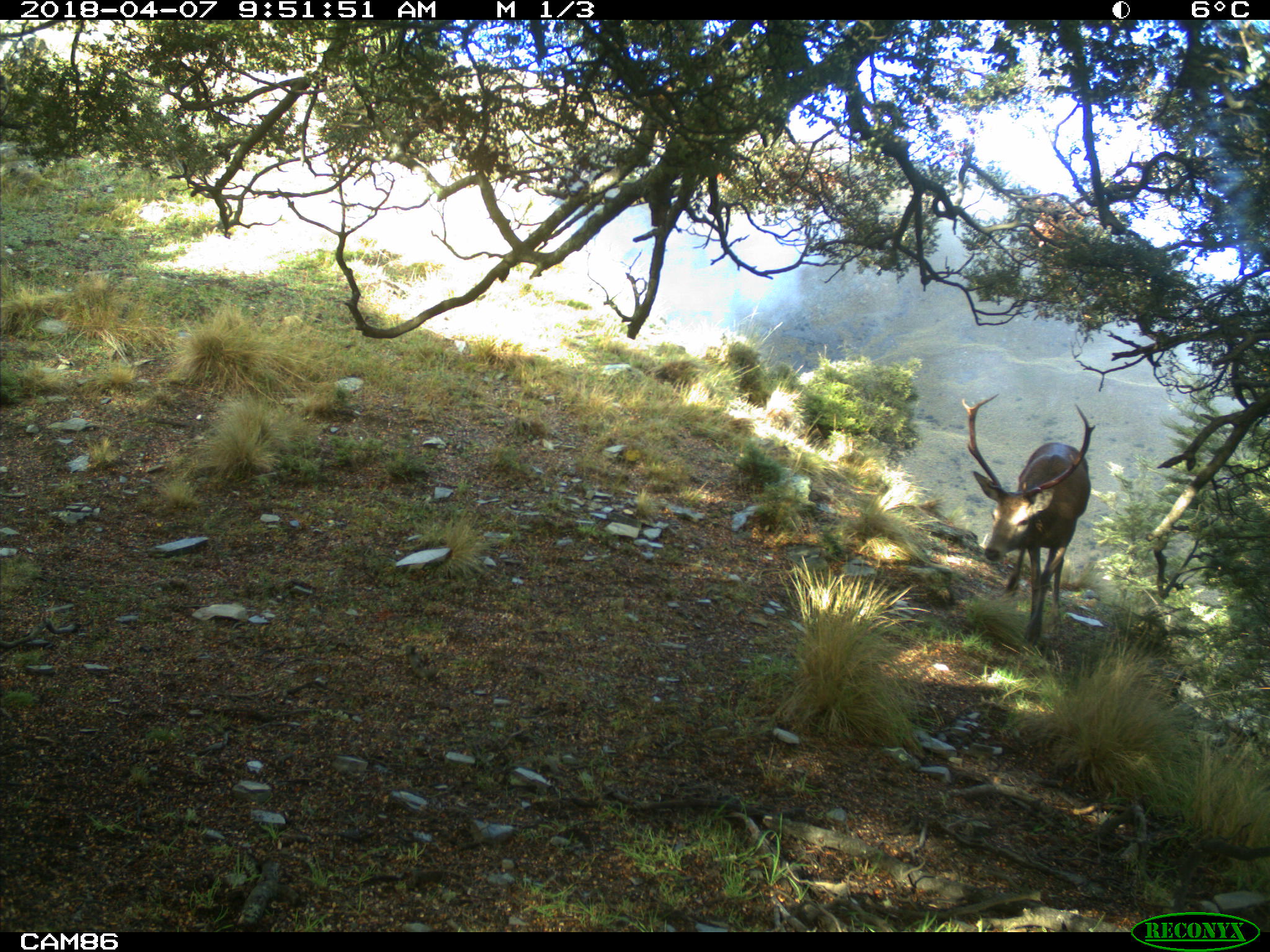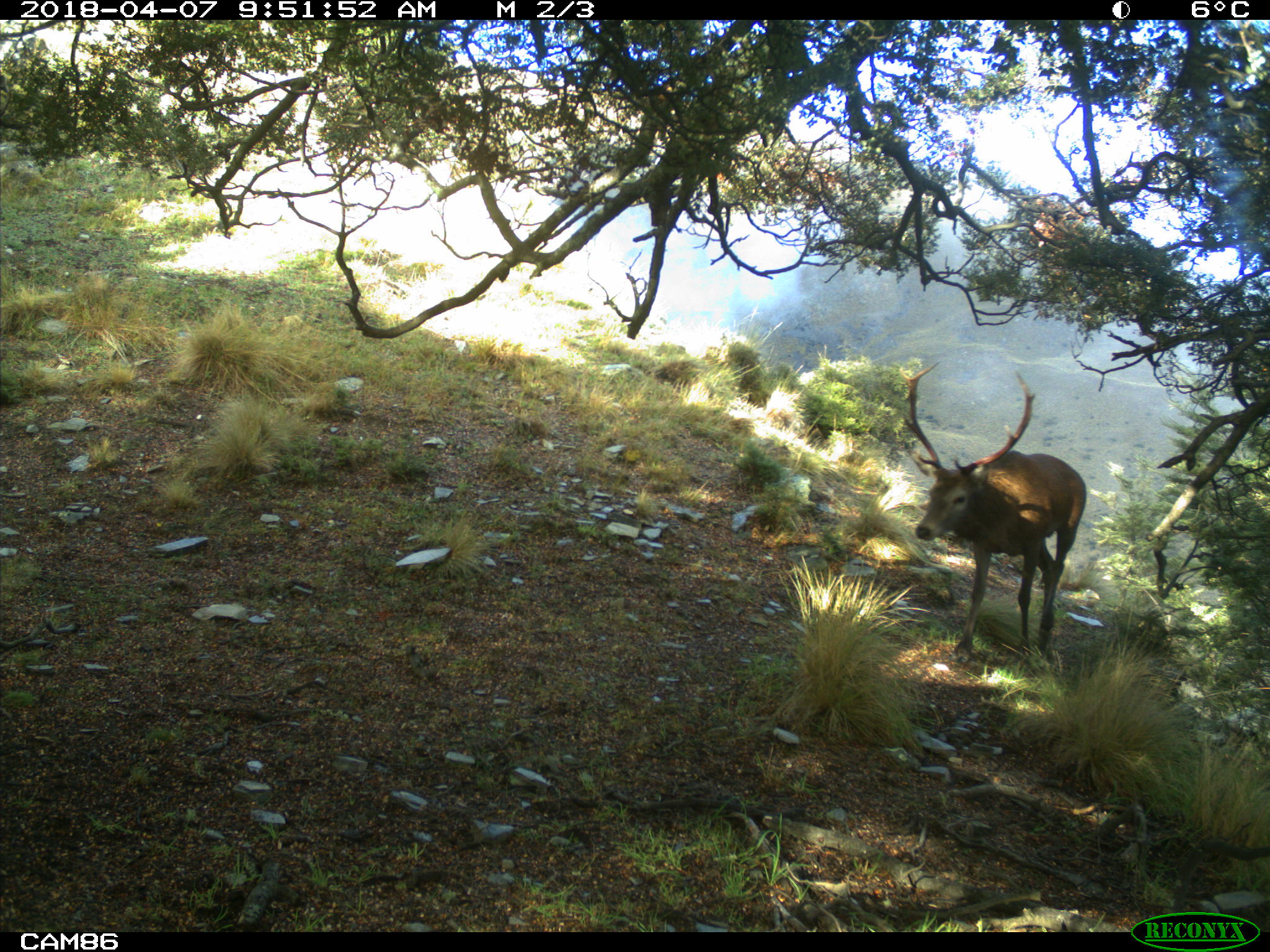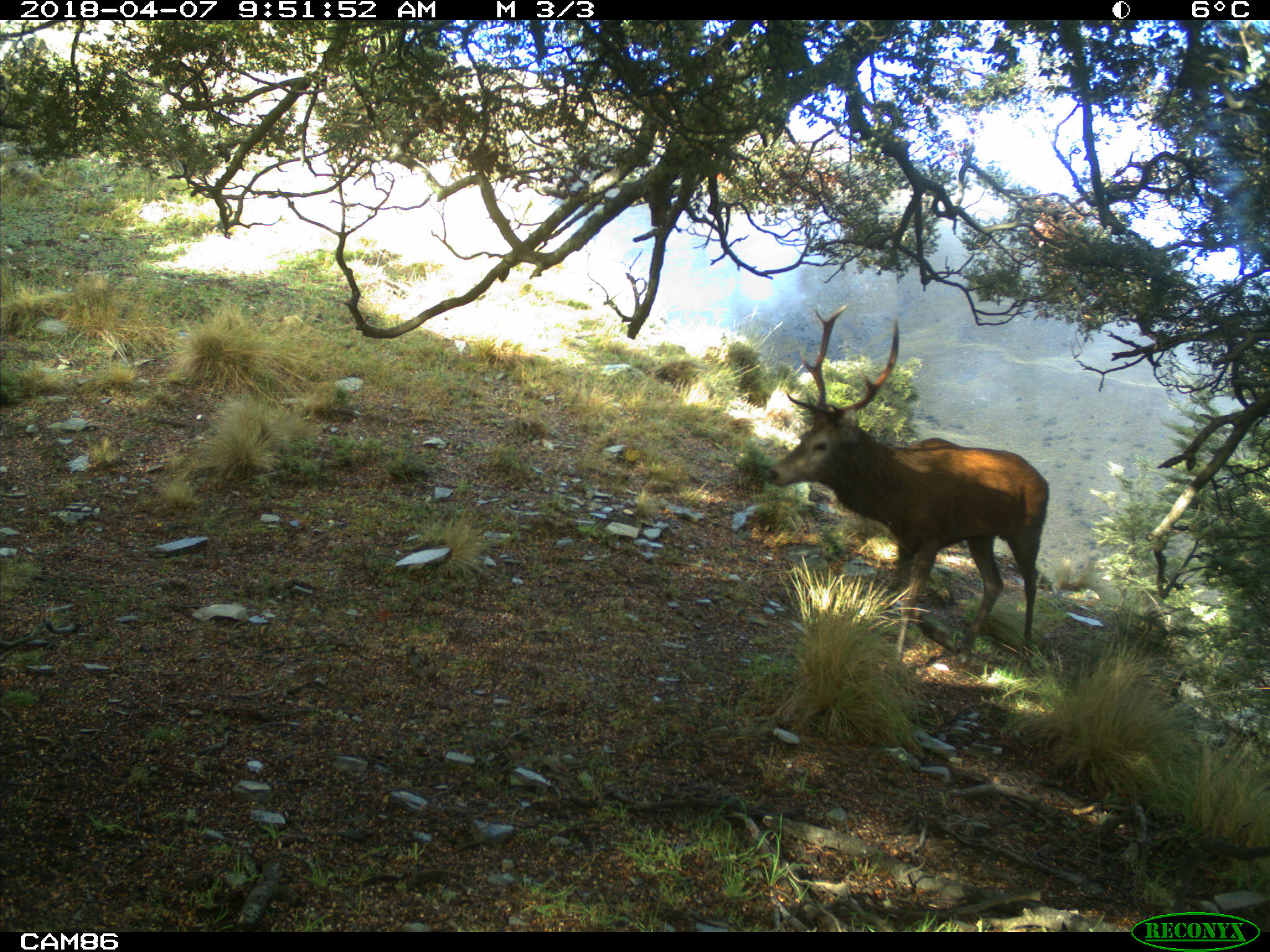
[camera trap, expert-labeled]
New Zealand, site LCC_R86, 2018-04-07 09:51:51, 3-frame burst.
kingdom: Animalia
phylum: Chordata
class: Mammalia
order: Artiodactyla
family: Cervidae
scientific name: Cervidae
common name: deer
Deer (Cervidae).